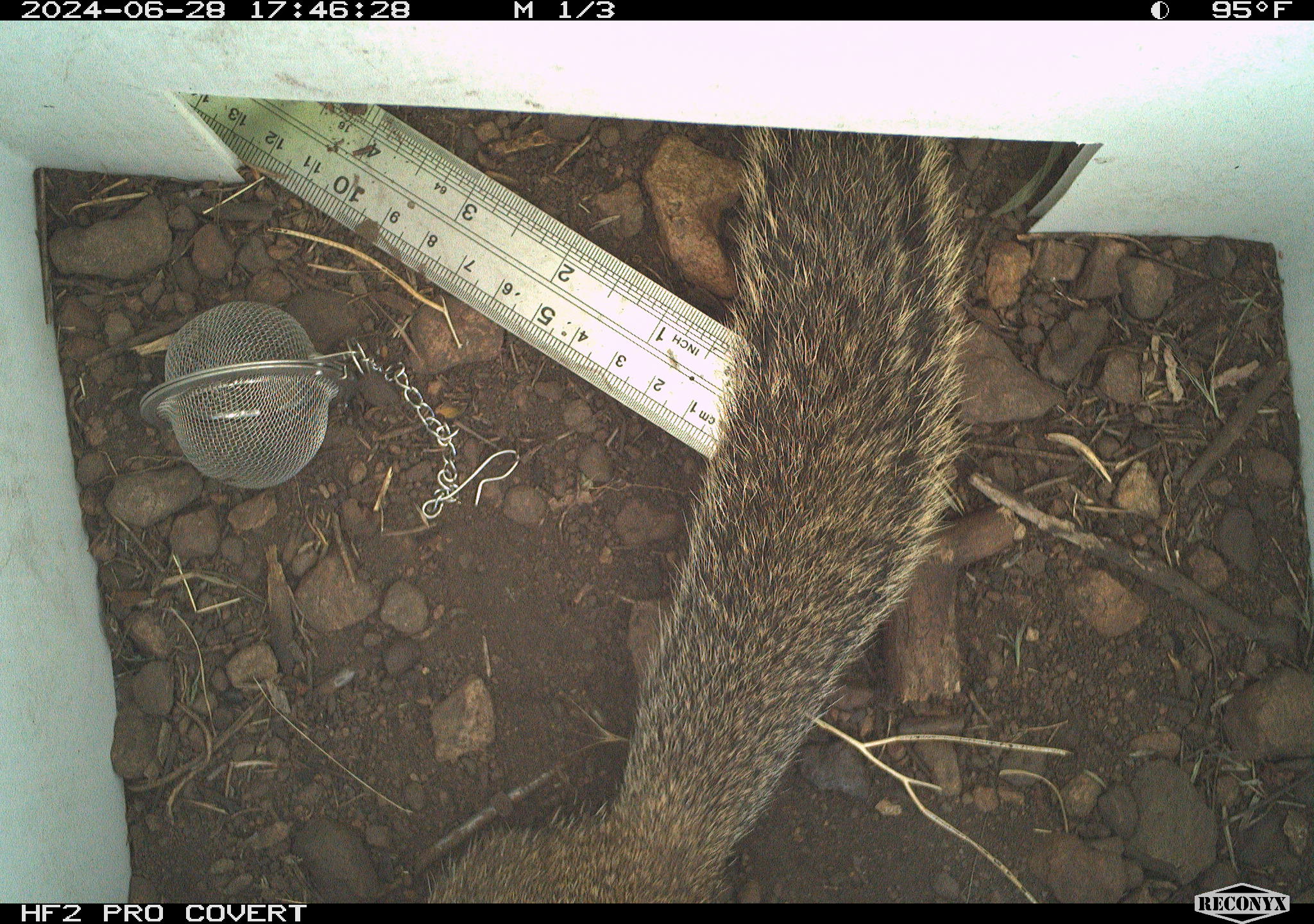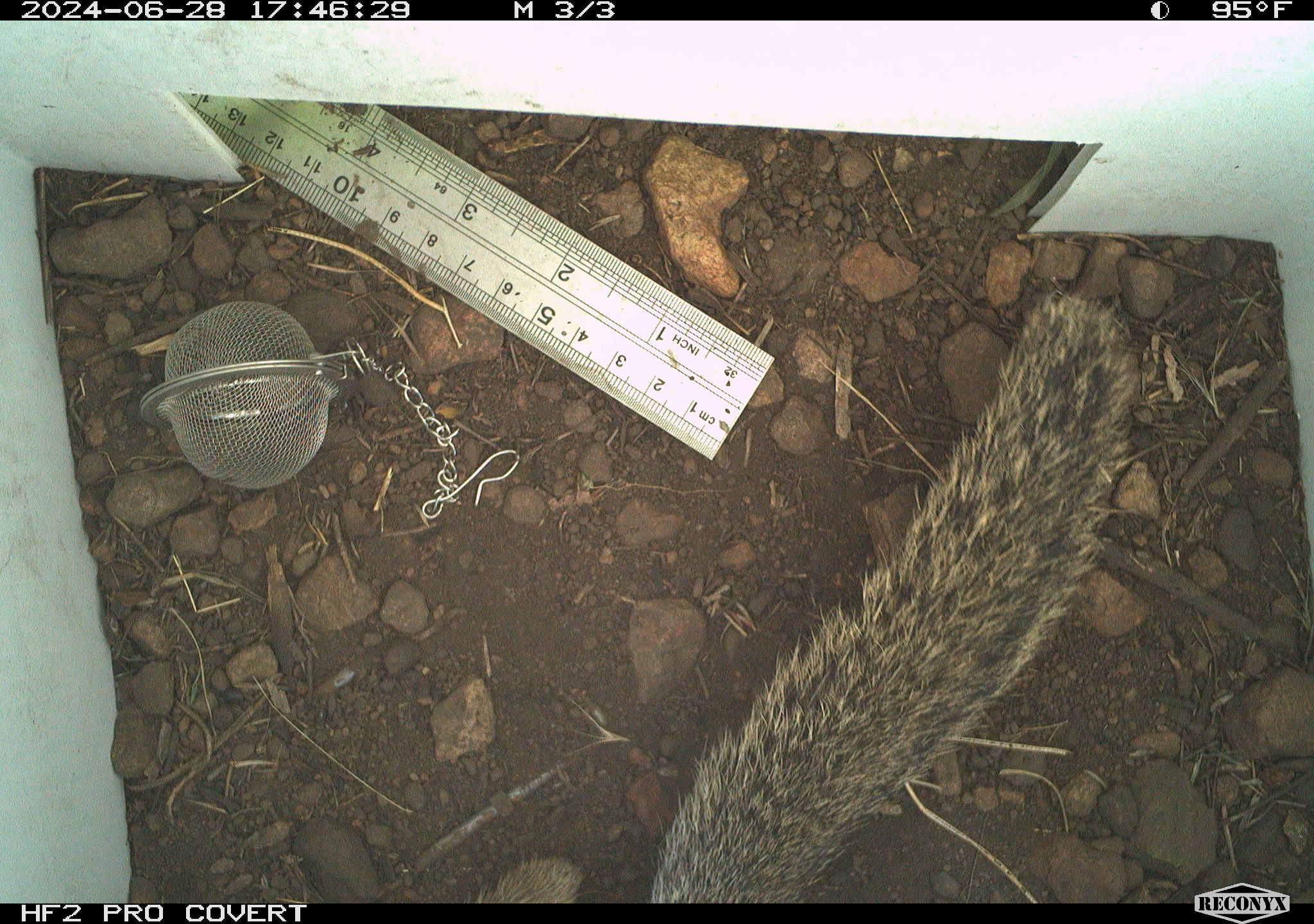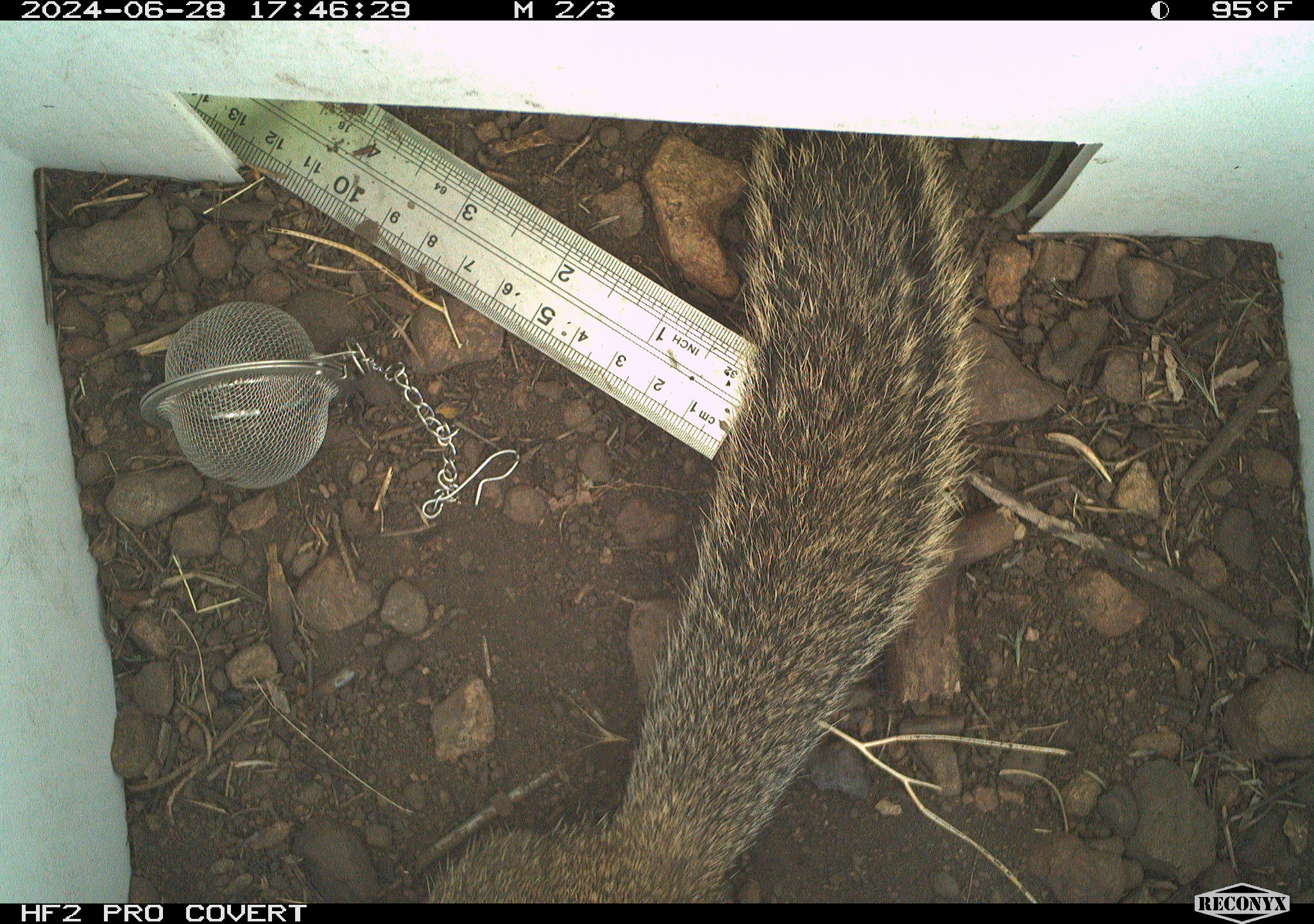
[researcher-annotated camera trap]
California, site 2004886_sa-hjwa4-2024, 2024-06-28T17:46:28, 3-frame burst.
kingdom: Animalia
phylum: Chordata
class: Mammalia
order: Rodentia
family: Sciuridae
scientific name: Sciuridae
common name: squirrels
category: sciuridae family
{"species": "sciuridae family (squirrels) (Sciuridae)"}